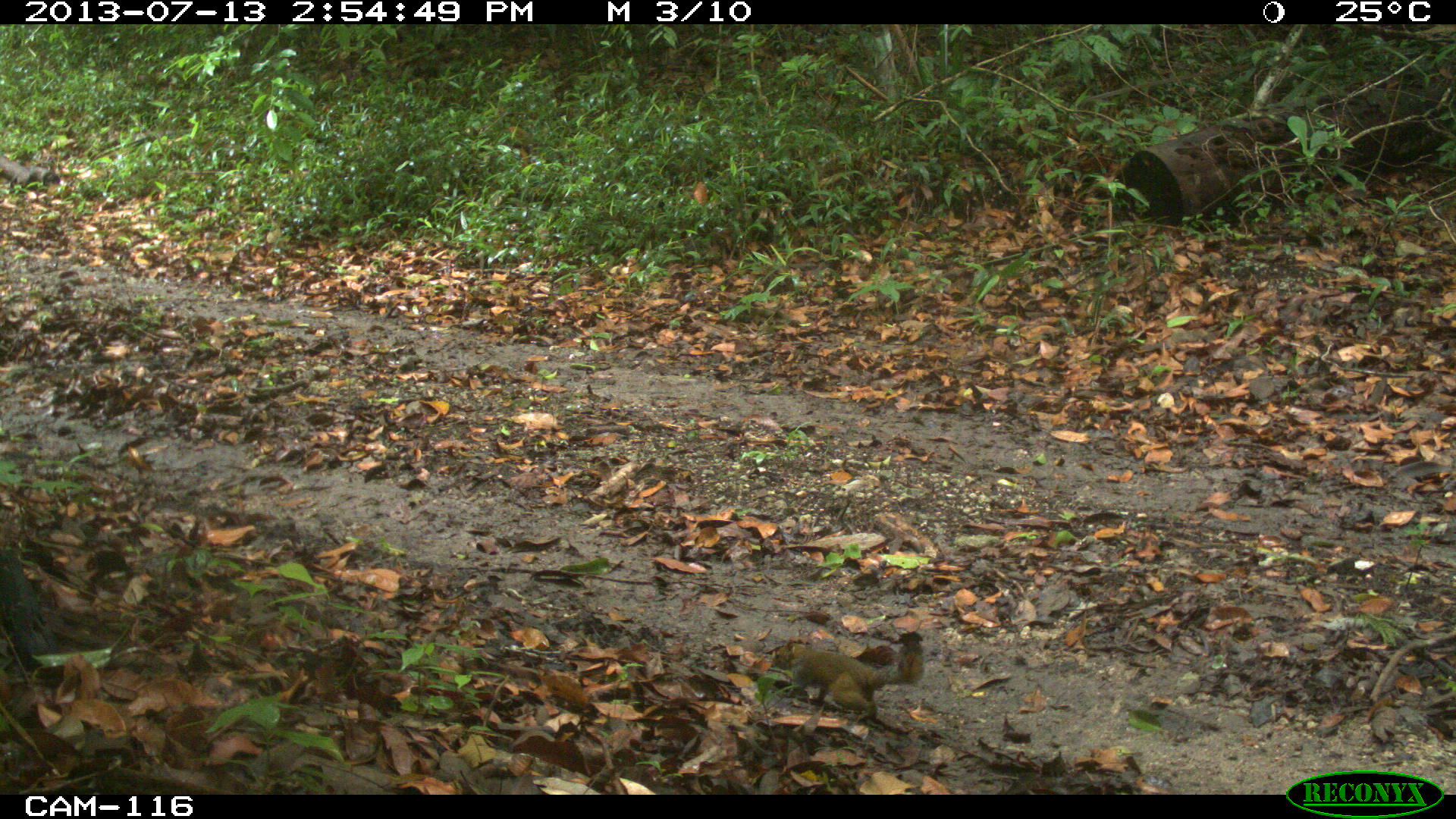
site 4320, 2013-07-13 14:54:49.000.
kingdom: Animalia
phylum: Chordata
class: Mammalia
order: Rodentia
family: Sciuridae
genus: Sciurus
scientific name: Sciurus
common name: squirrel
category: sciurus sp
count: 1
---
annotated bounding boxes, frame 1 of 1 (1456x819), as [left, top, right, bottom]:
sciurus sp: [770, 637, 922, 721]